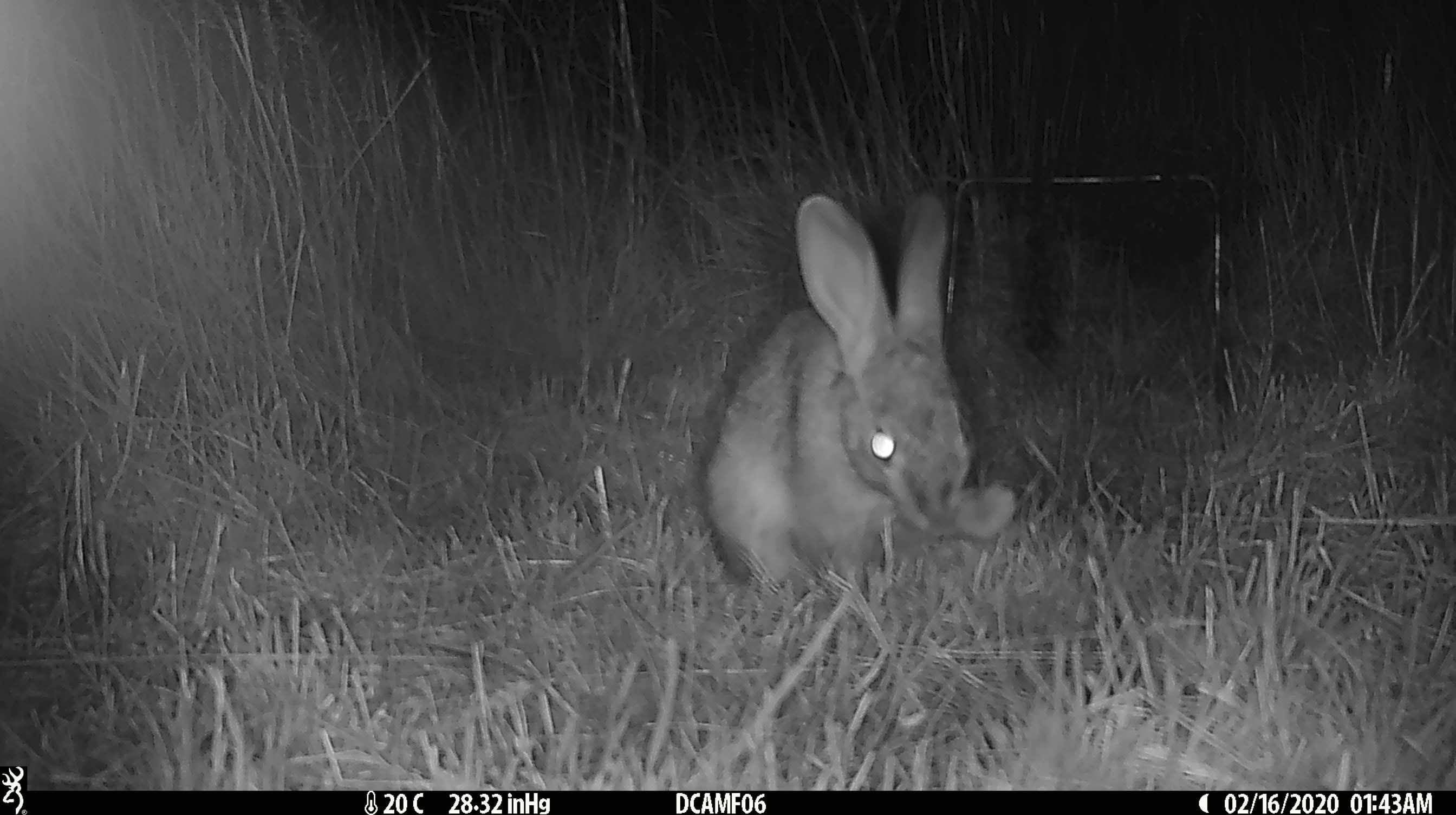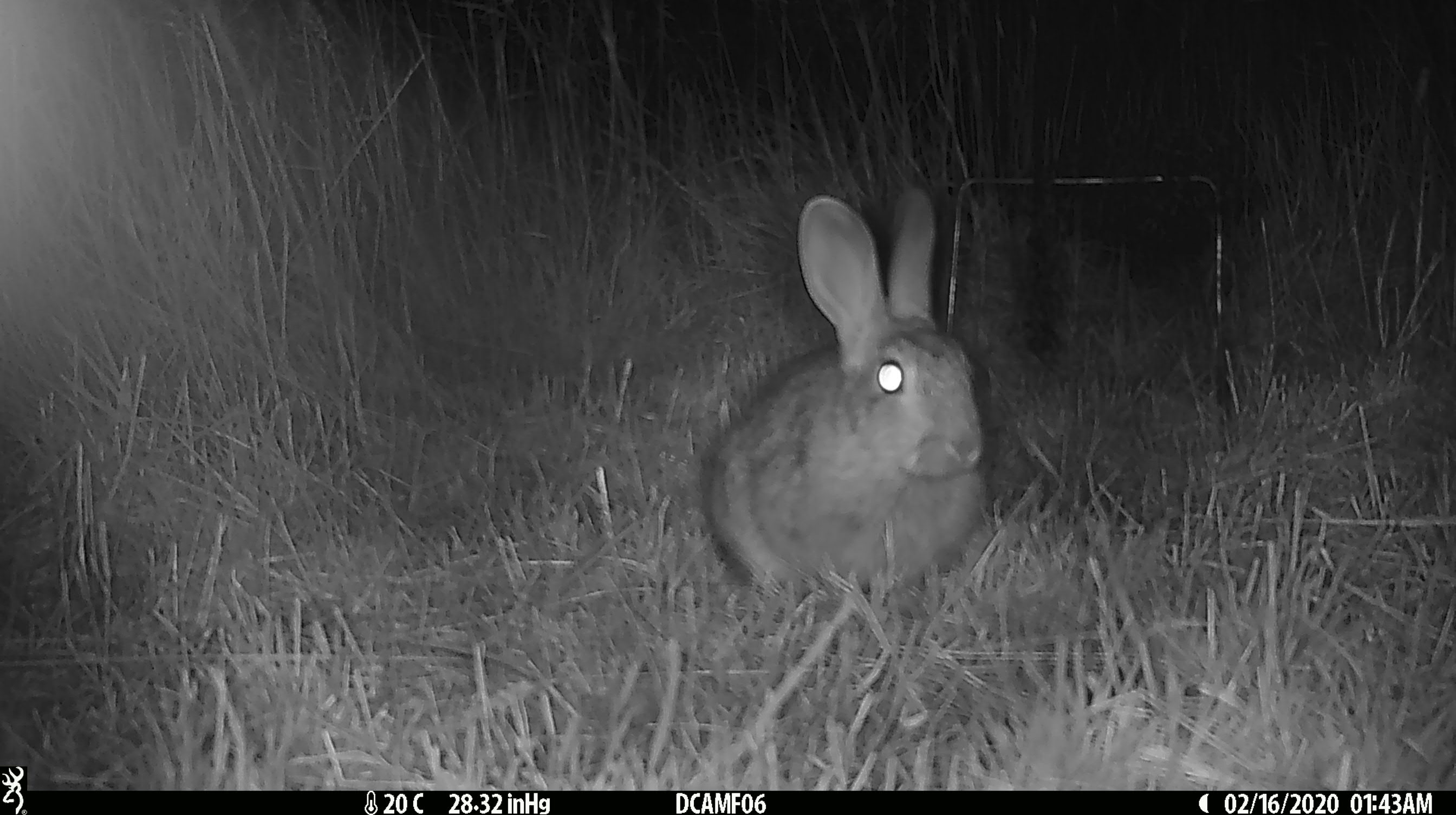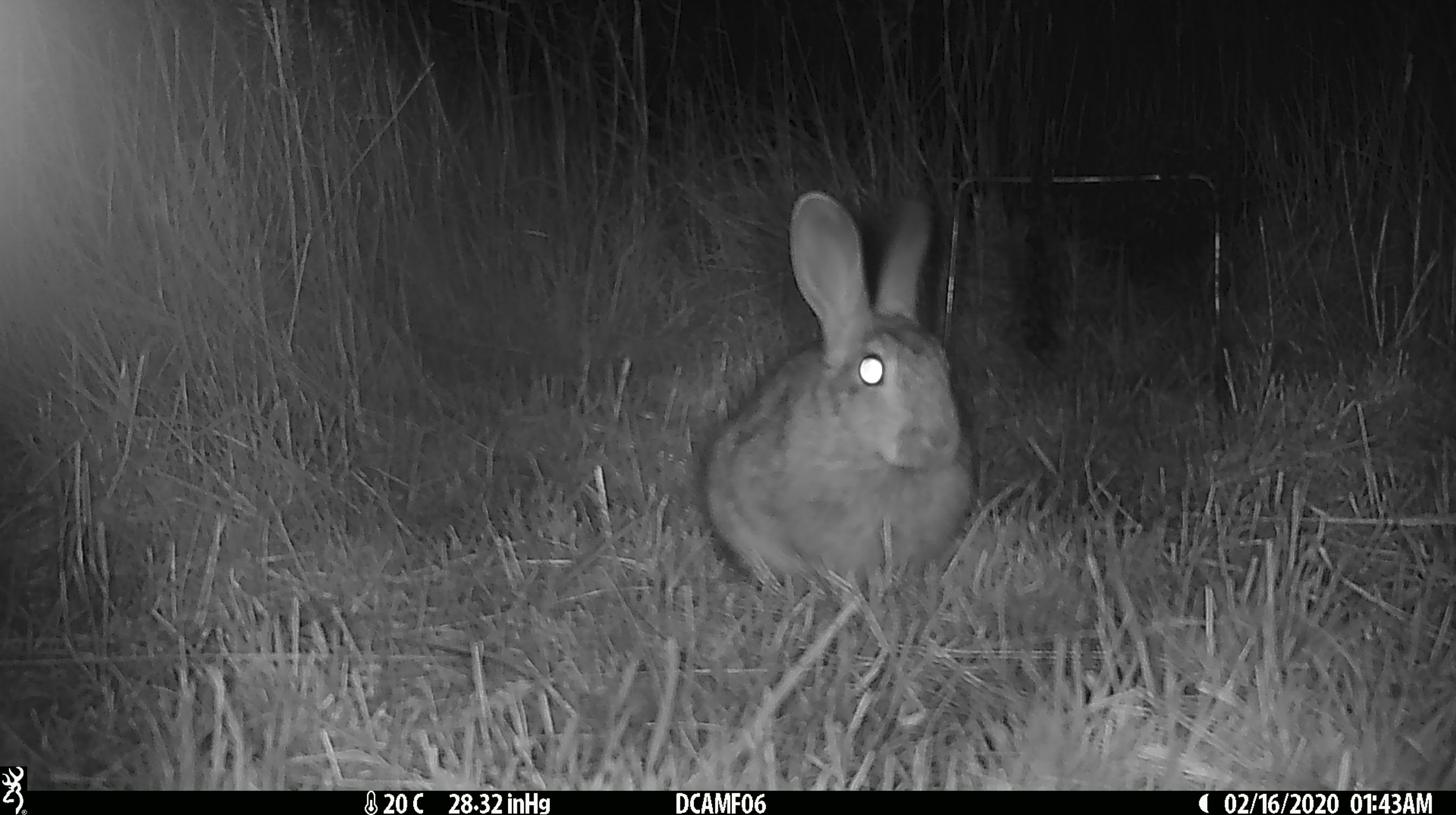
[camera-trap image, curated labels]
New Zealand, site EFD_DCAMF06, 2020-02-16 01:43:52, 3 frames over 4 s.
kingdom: Animalia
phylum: Chordata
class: Mammalia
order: Lagomorpha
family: Leporidae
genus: Oryctolagus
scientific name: Oryctolagus cuniculus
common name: european rabbit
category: rabbit